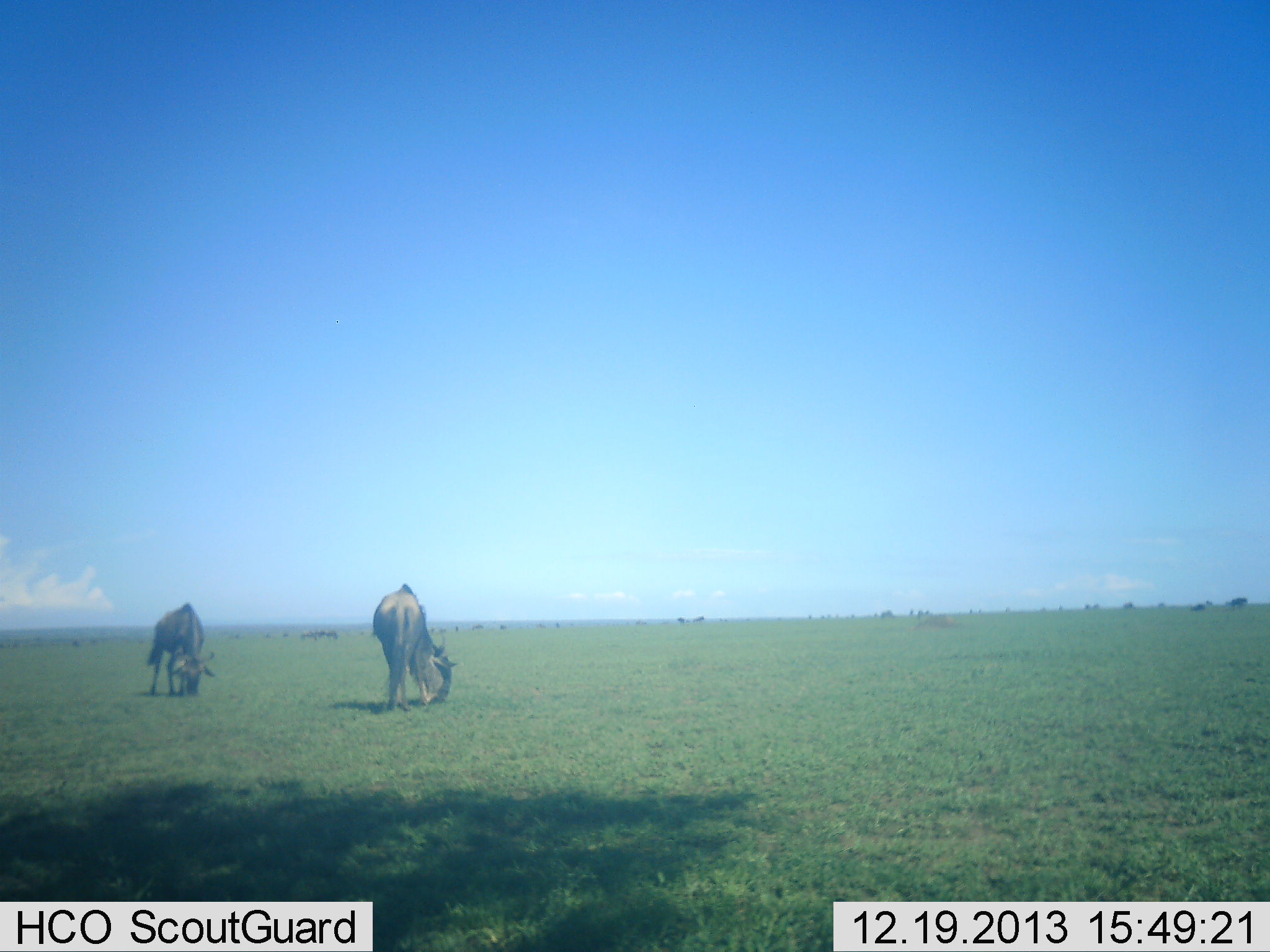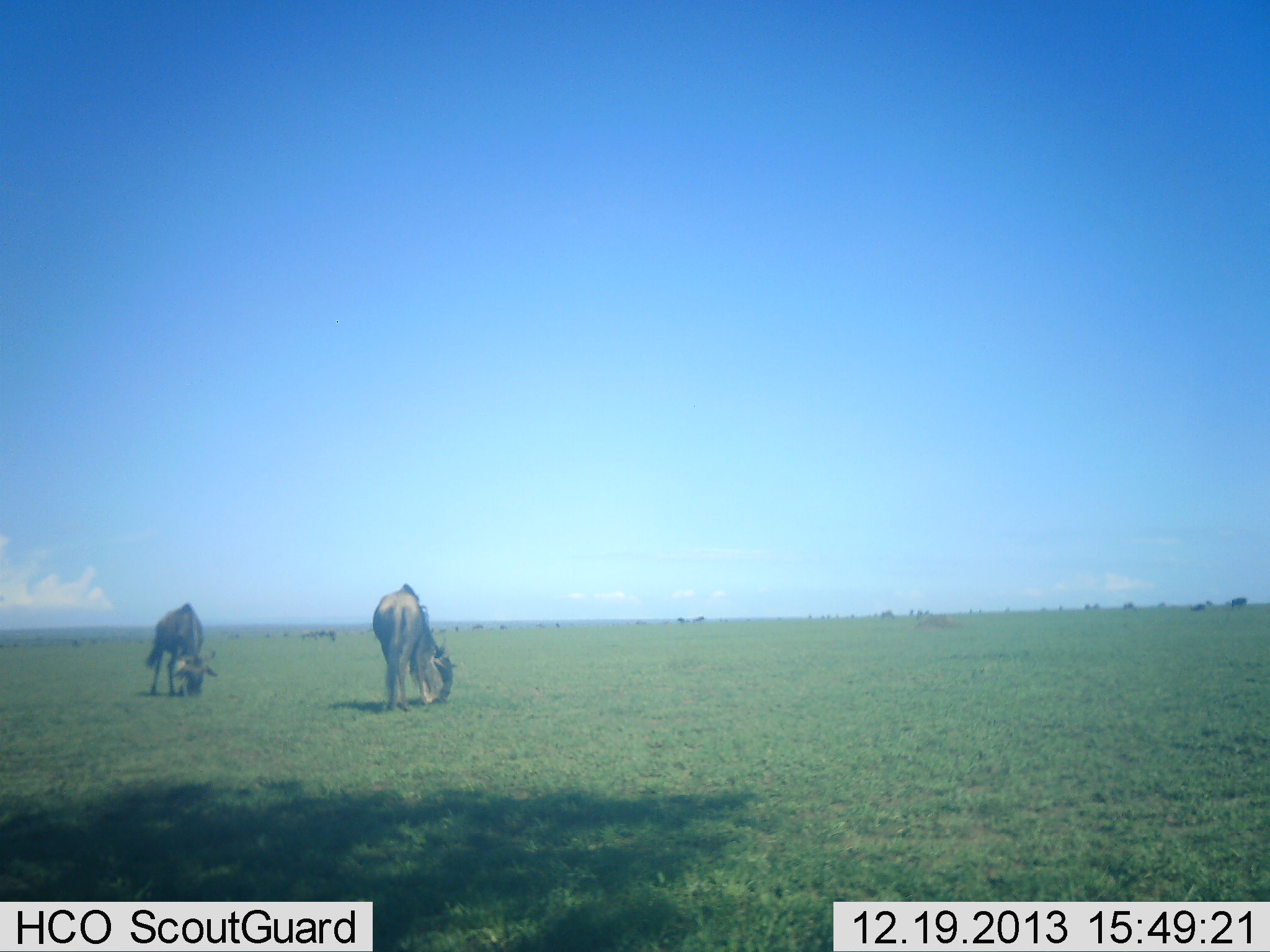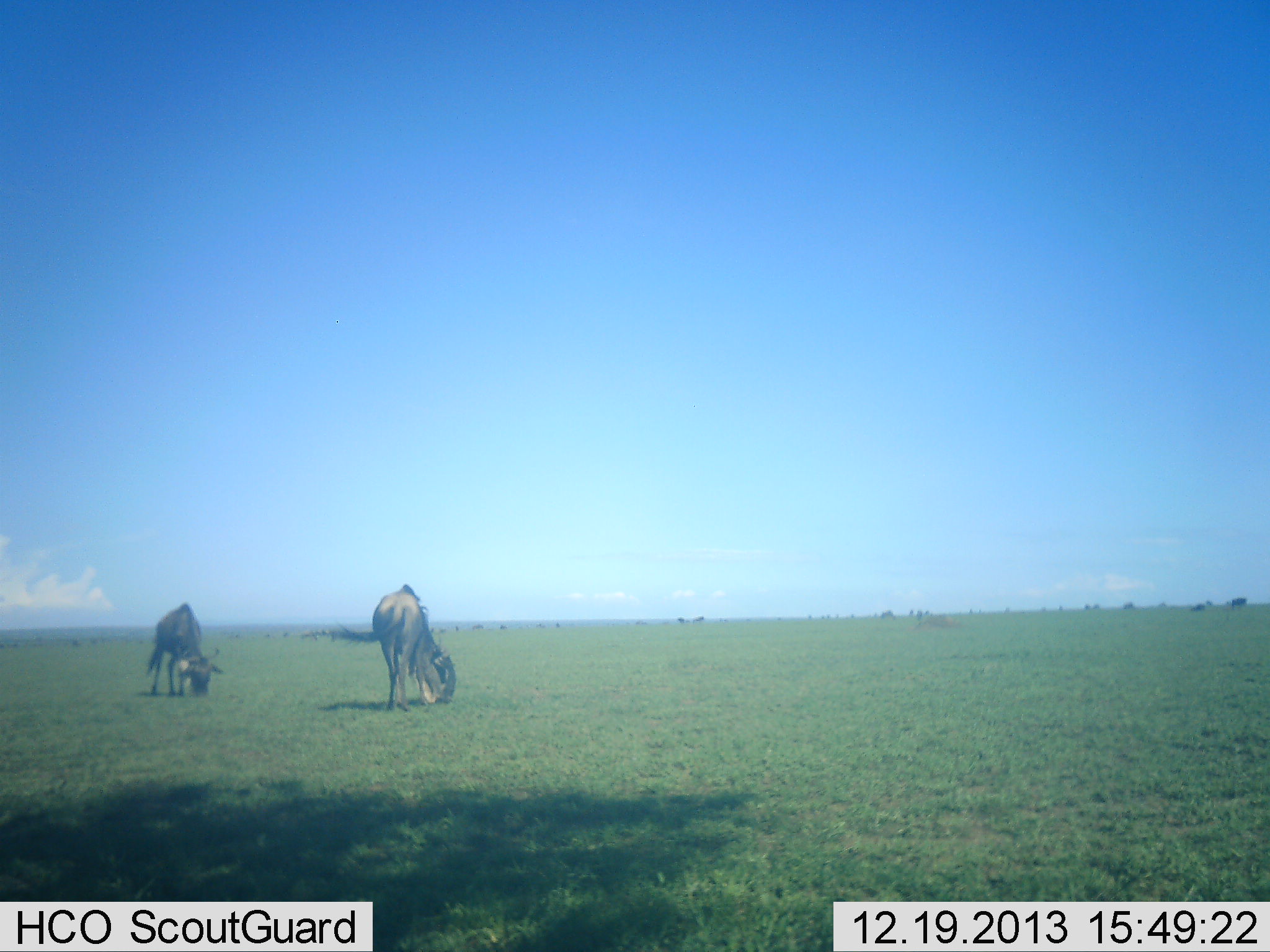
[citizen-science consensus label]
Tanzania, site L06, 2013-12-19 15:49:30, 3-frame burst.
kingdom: Animalia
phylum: Chordata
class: Mammalia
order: Artiodactyla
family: Bovidae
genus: Connochaetes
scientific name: Connochaetes taurinus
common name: blue wildebeest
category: wildebeest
Wildebeest (blue wildebeest) (Connochaetes taurinus), count 2. Behavior (volunteer vote fractions): standing 20%, resting 0%, moving 10%, interacting 0%. Young present (vote fraction): 0%. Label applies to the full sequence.